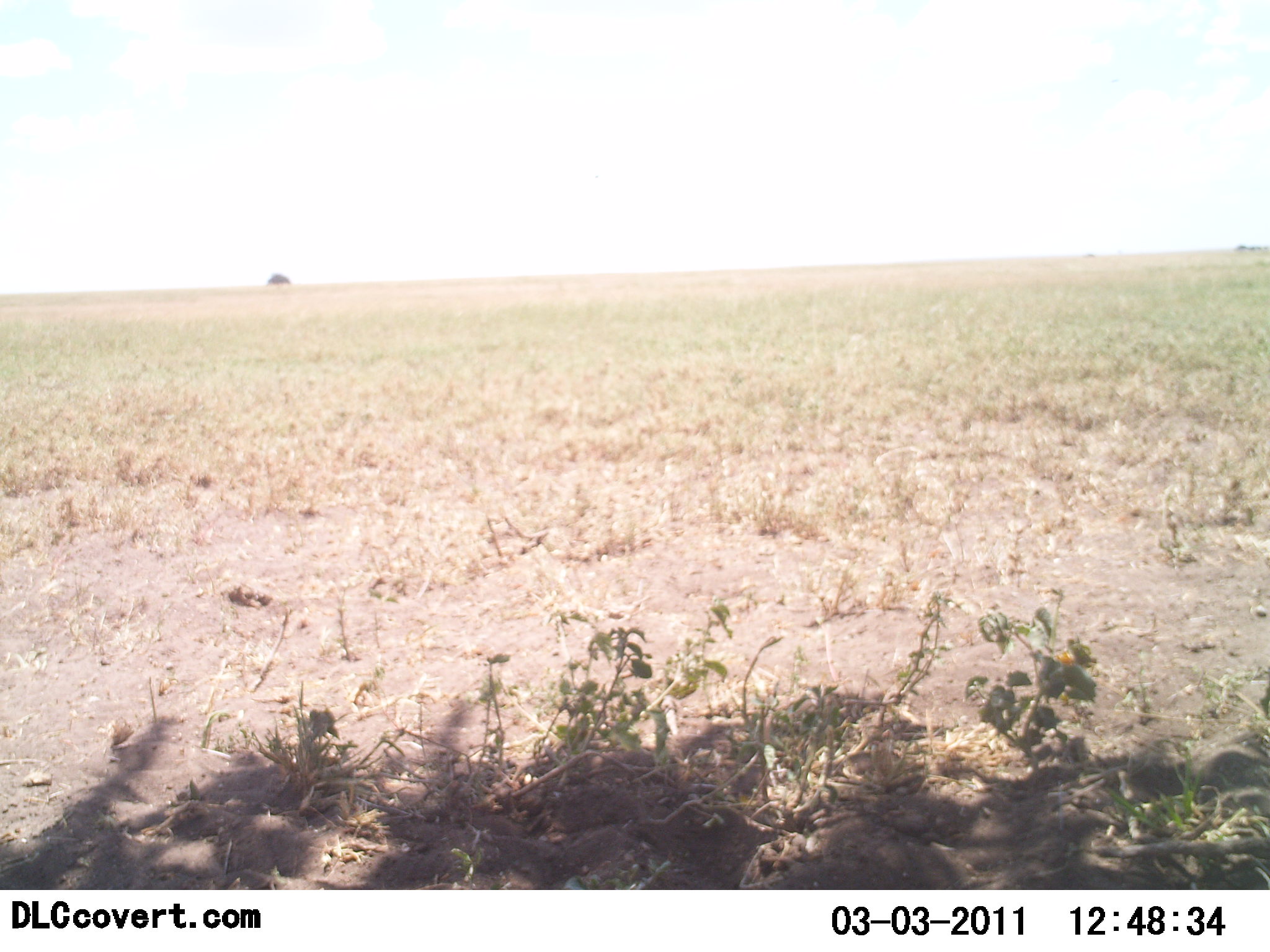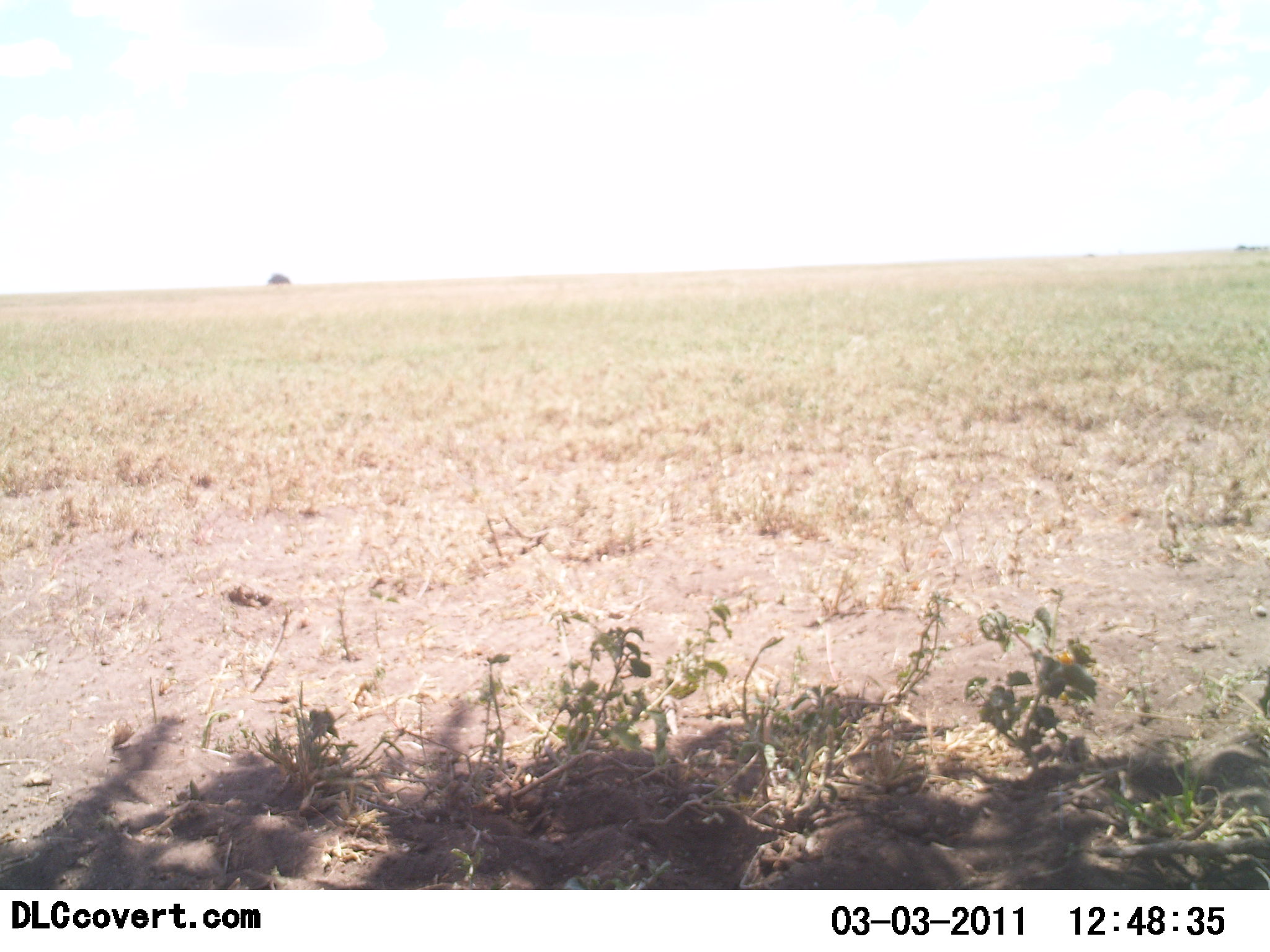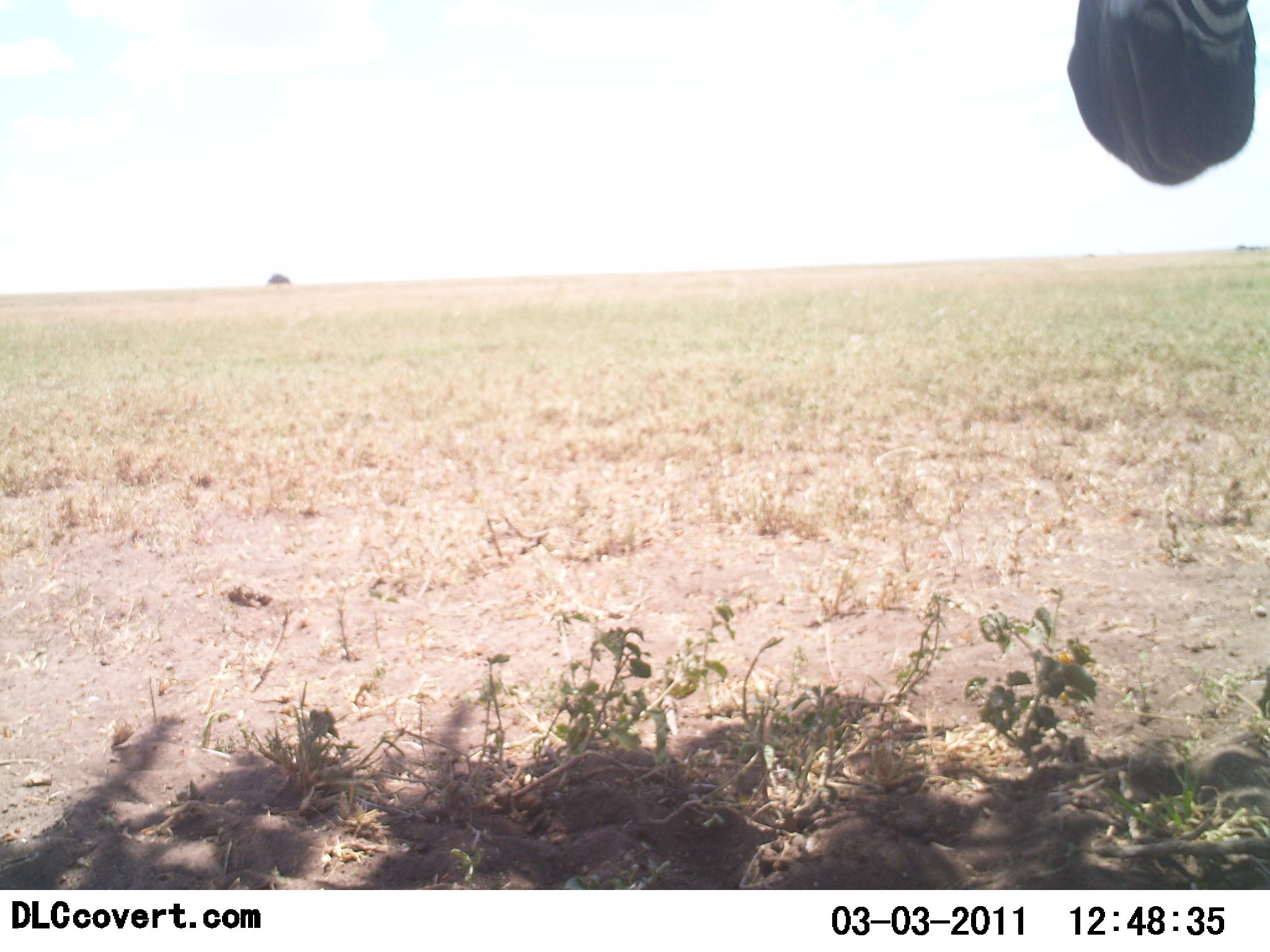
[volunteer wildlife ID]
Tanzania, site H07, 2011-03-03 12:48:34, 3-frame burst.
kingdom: Animalia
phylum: Chordata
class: Mammalia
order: Perissodactyla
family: Equidae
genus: Equus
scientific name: Equus quagga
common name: plains zebra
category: zebra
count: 1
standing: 75%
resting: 0%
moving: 25%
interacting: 0%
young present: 0%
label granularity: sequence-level